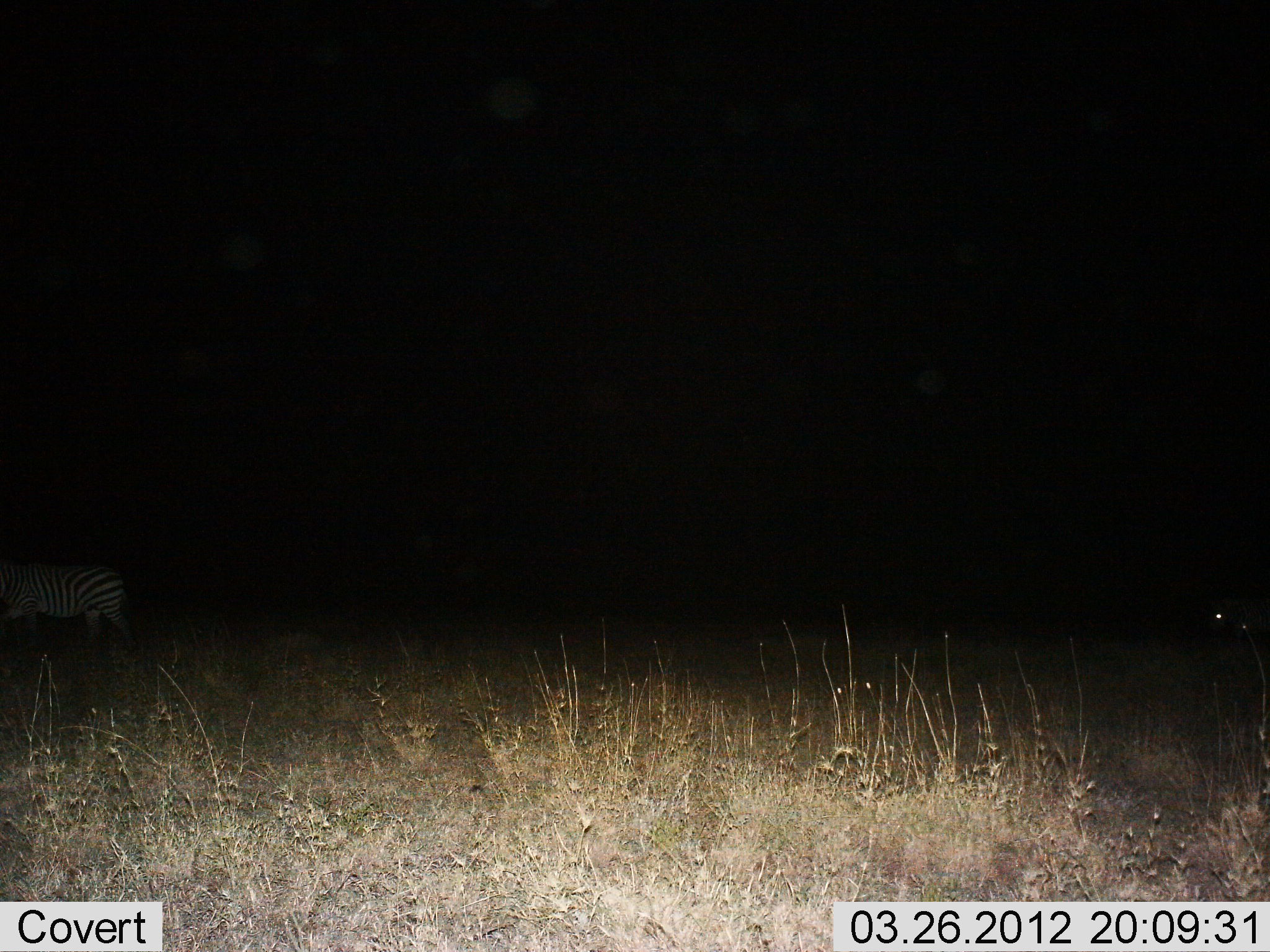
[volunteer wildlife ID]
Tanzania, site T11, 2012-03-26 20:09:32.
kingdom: Animalia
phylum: Chordata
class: Mammalia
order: Perissodactyla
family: Equidae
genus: Equus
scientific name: Equus quagga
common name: plains zebra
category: zebra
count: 1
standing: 55%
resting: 0%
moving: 45%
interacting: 0%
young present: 0%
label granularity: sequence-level